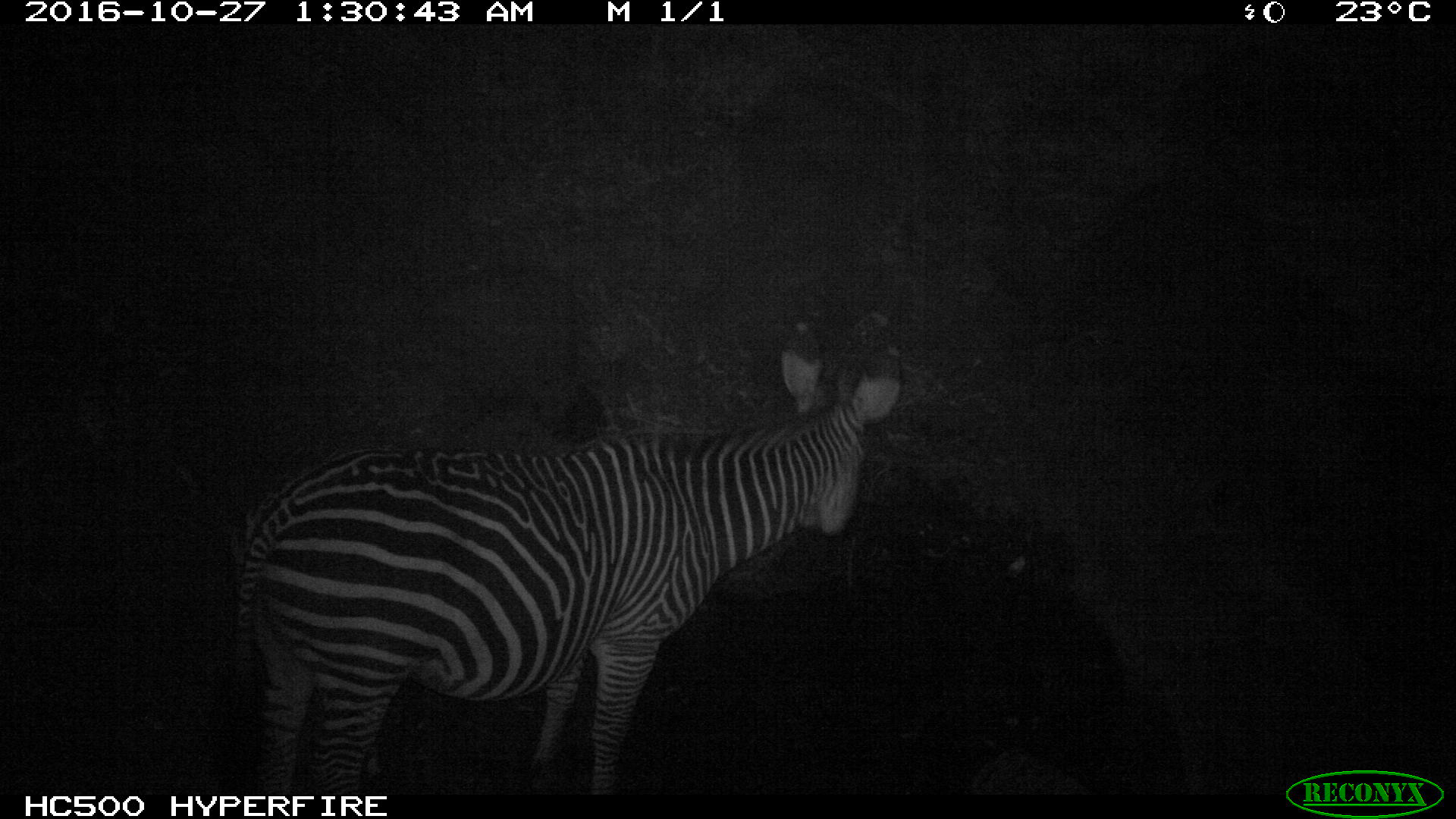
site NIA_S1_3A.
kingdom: Animalia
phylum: Chordata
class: Mammalia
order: Perissodactyla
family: Equidae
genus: Equus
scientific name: Equus quagga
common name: plains zebra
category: zebraplains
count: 1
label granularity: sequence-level